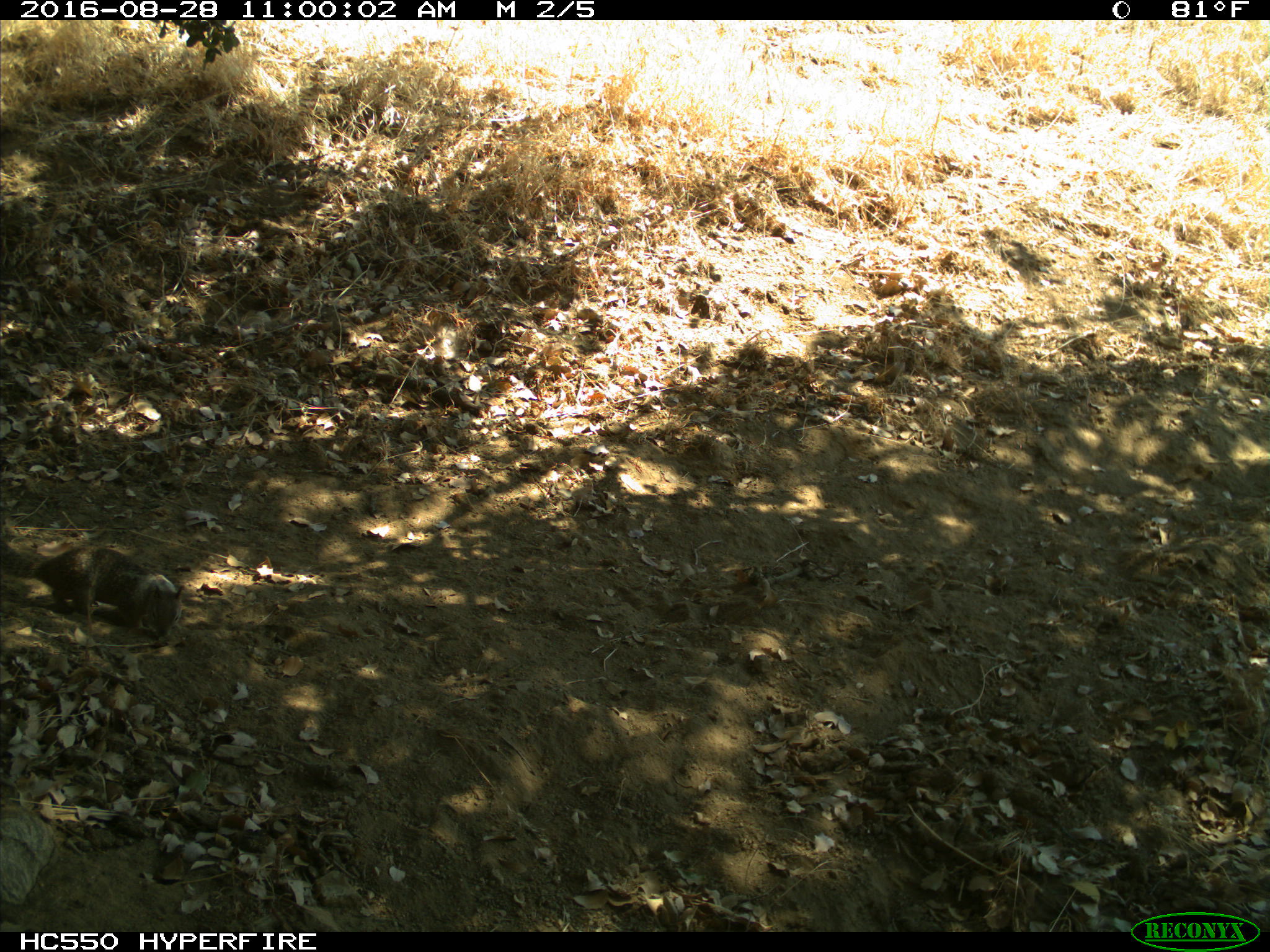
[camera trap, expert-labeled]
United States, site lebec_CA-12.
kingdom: Animalia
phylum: Chordata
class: Mammalia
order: Rodentia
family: Sciuridae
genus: Otospermophilus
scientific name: Otospermophilus beecheyi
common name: california ground squirrel